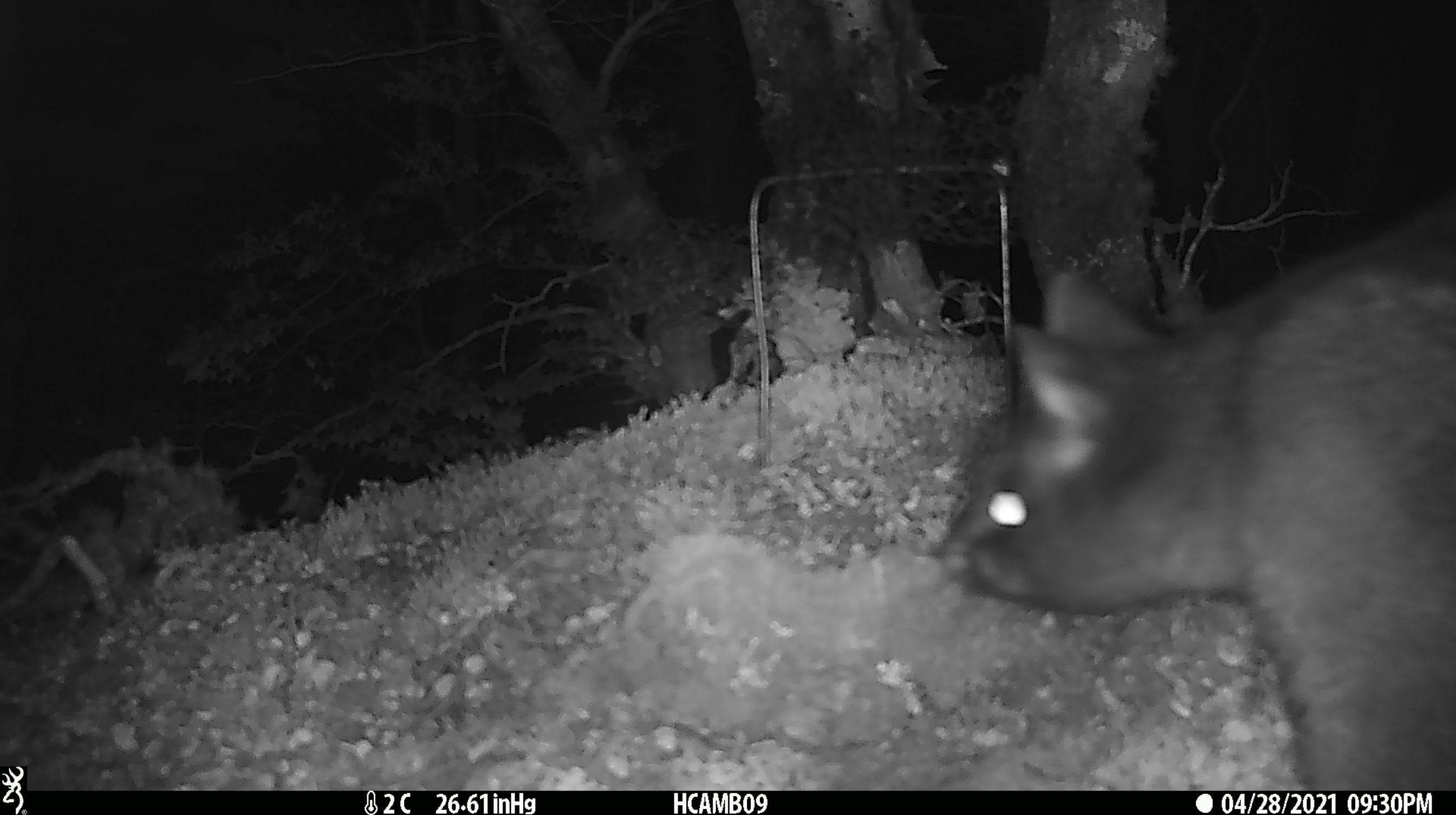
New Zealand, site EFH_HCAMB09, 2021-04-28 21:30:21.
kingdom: Animalia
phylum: Chordata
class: Mammalia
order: Diprotodontia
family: Phalangeridae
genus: Trichosurus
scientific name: Trichosurus vulpecula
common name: common brushtail possum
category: possum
Possum (common brushtail possum) (Trichosurus vulpecula).